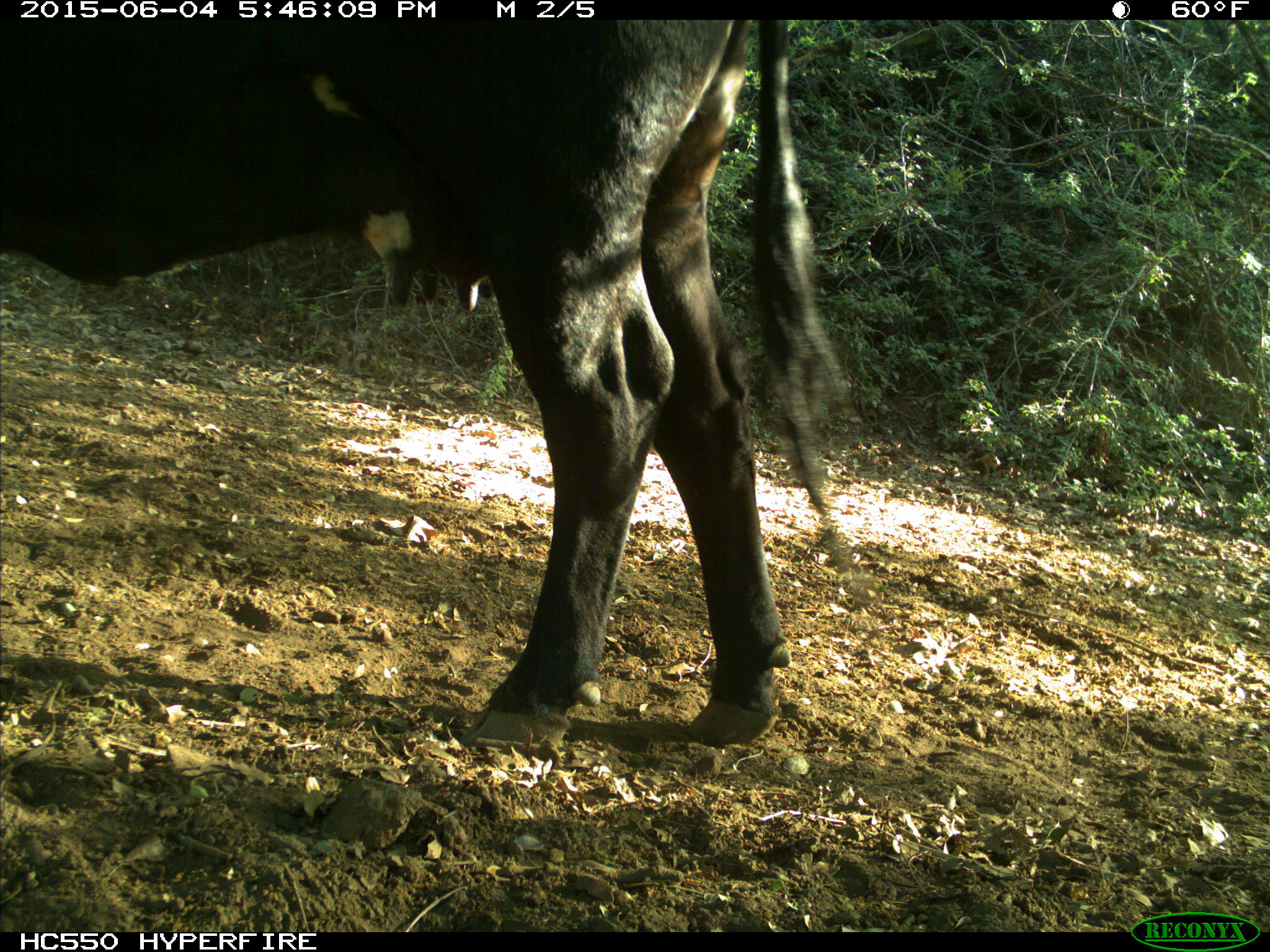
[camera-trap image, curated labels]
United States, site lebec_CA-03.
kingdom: Animalia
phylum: Chordata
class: Mammalia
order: Artiodactyla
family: Bovidae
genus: Bos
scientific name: Bos taurus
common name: domestic cow